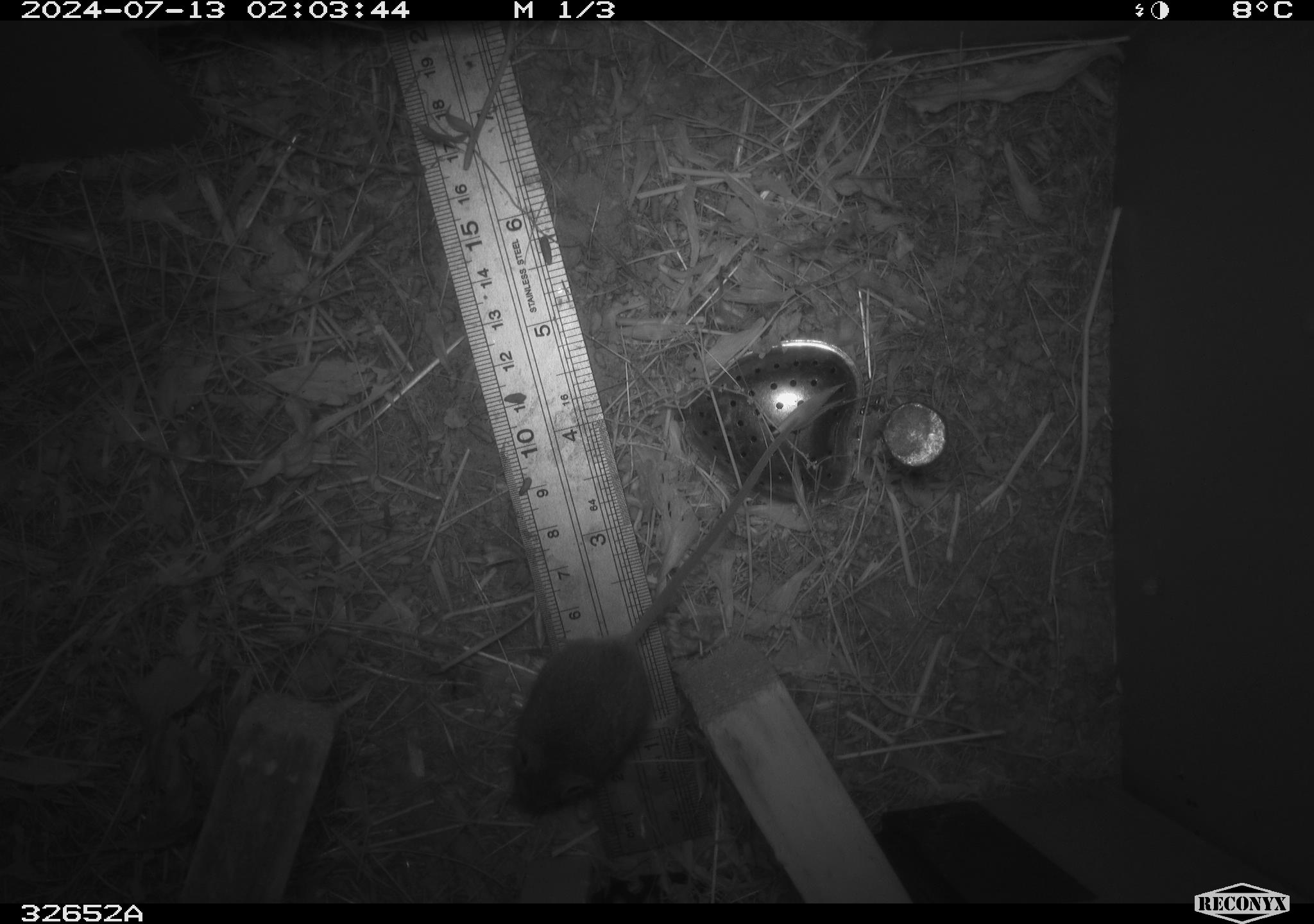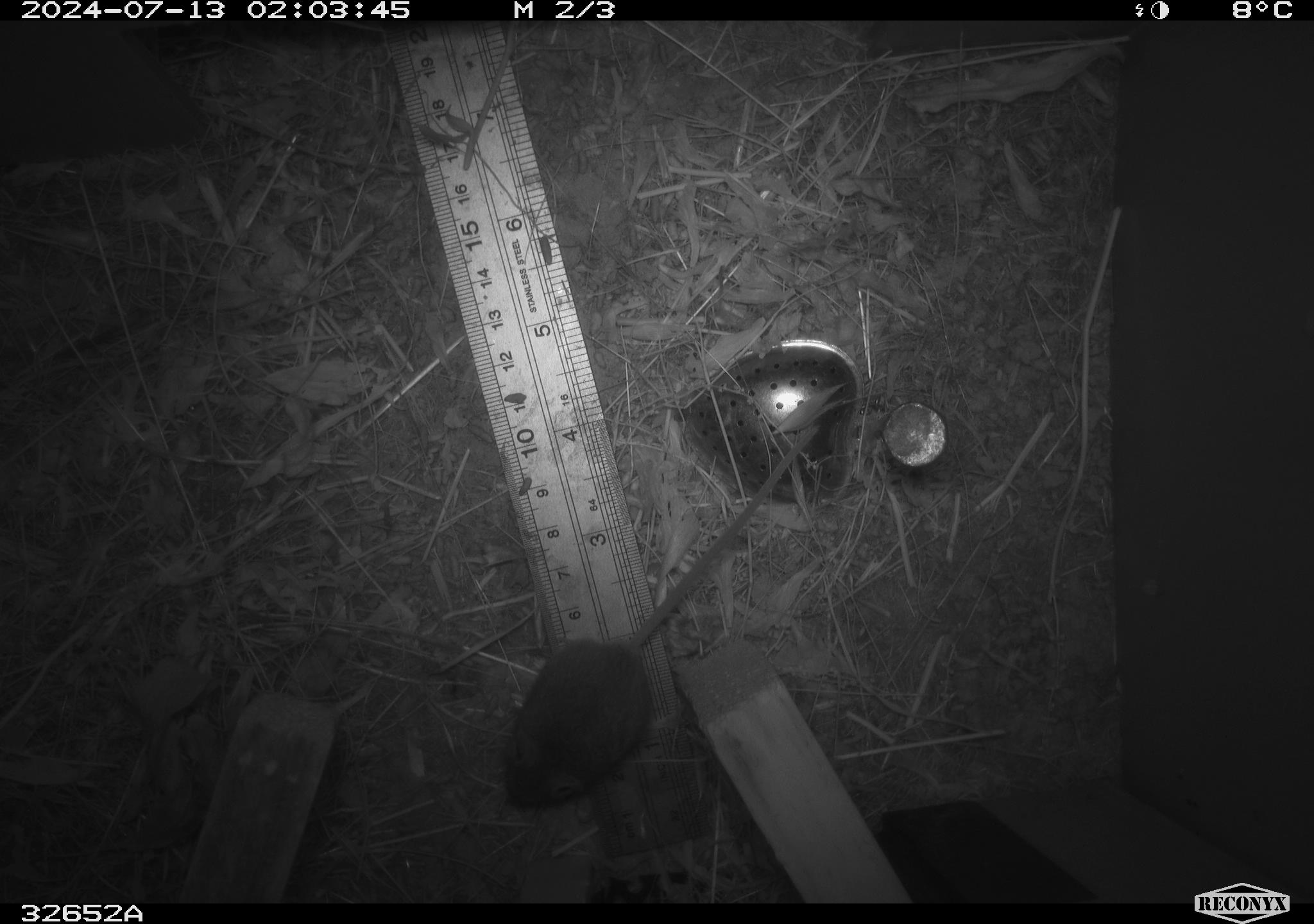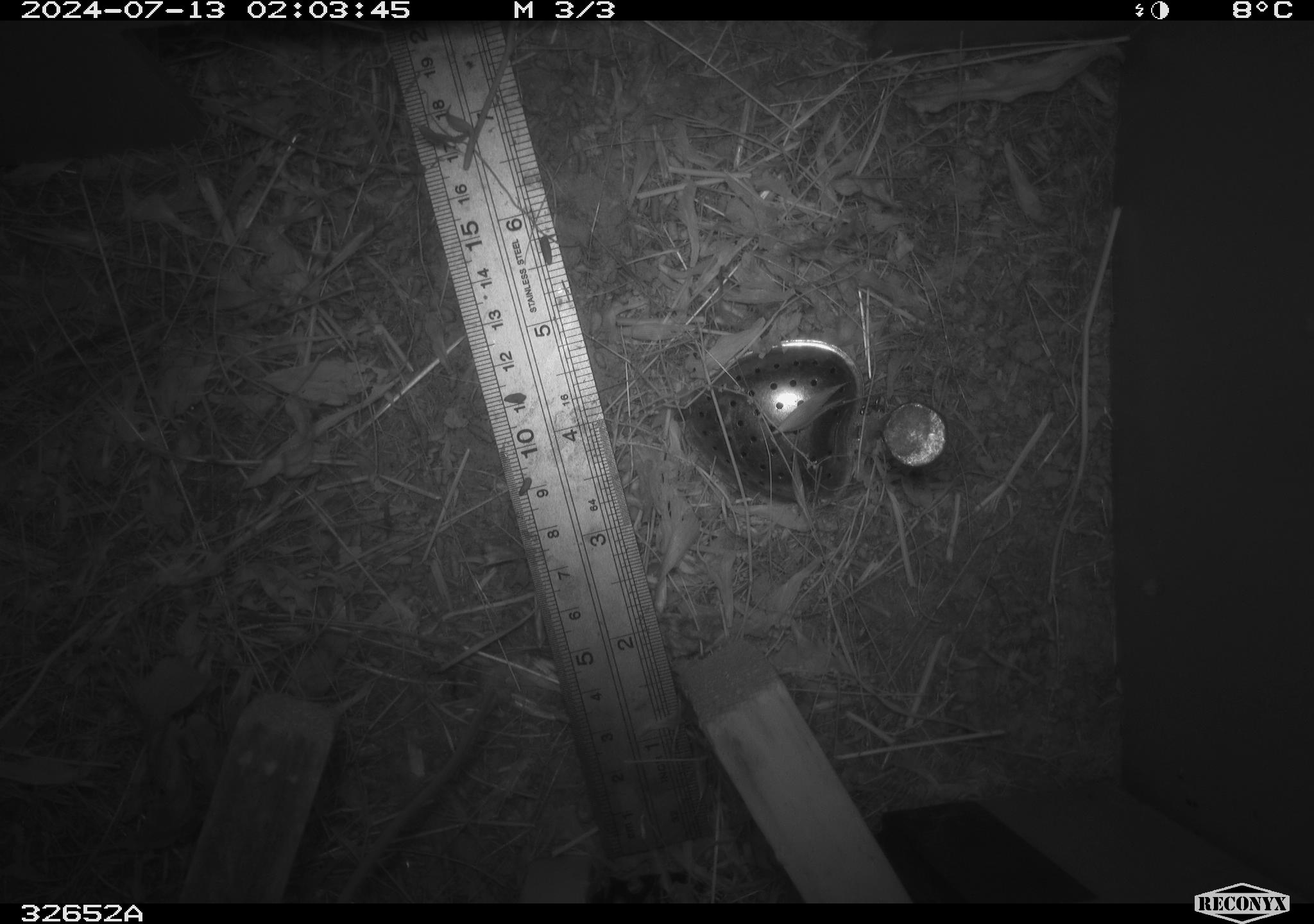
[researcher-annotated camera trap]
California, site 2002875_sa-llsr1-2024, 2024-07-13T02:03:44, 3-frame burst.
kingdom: Animalia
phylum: Chordata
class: Mammalia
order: Rodentia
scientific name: Rodentia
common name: mouse species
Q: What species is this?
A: Mouse species (Rodentia).